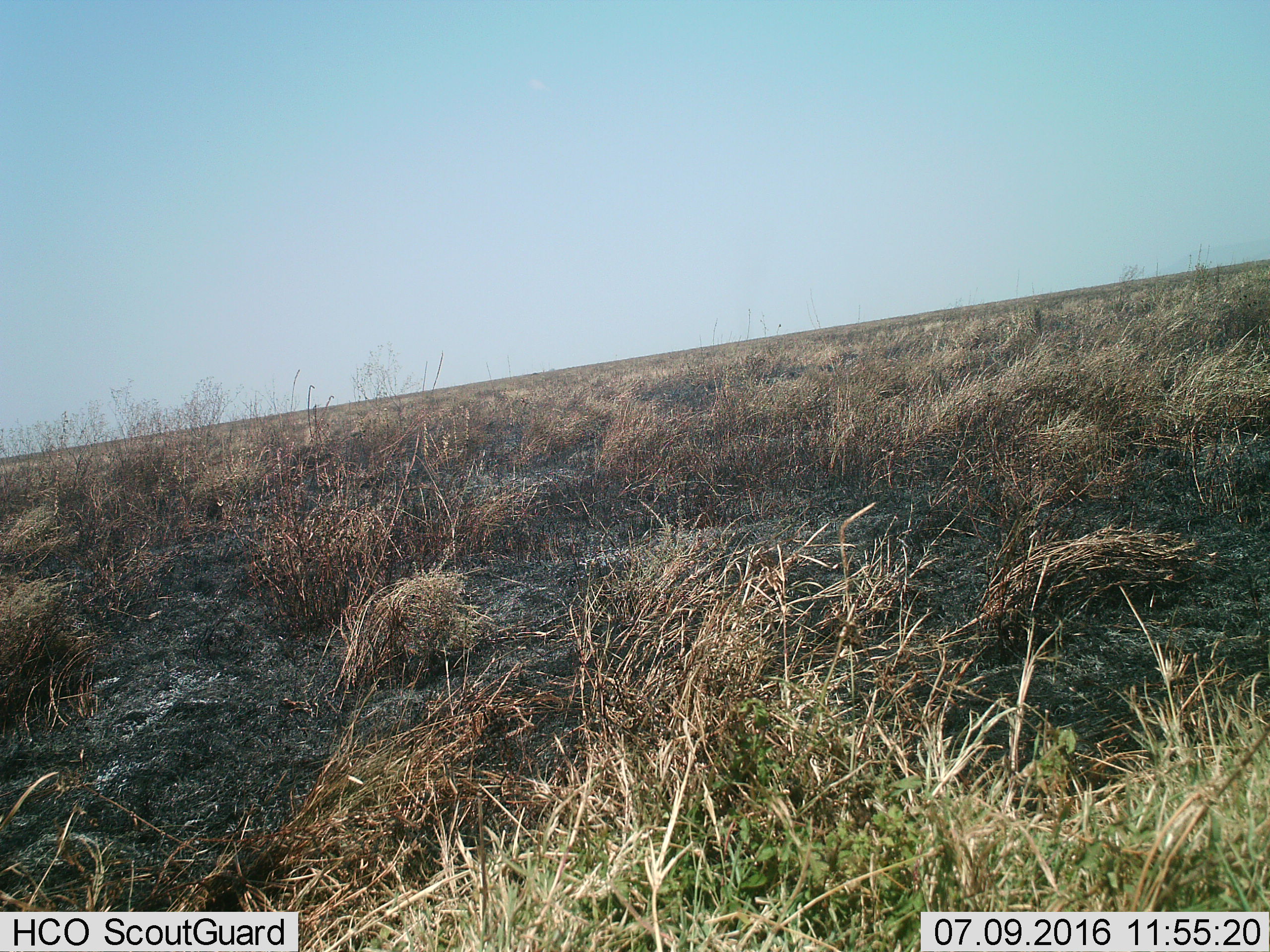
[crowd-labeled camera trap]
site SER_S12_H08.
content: unidentified animal